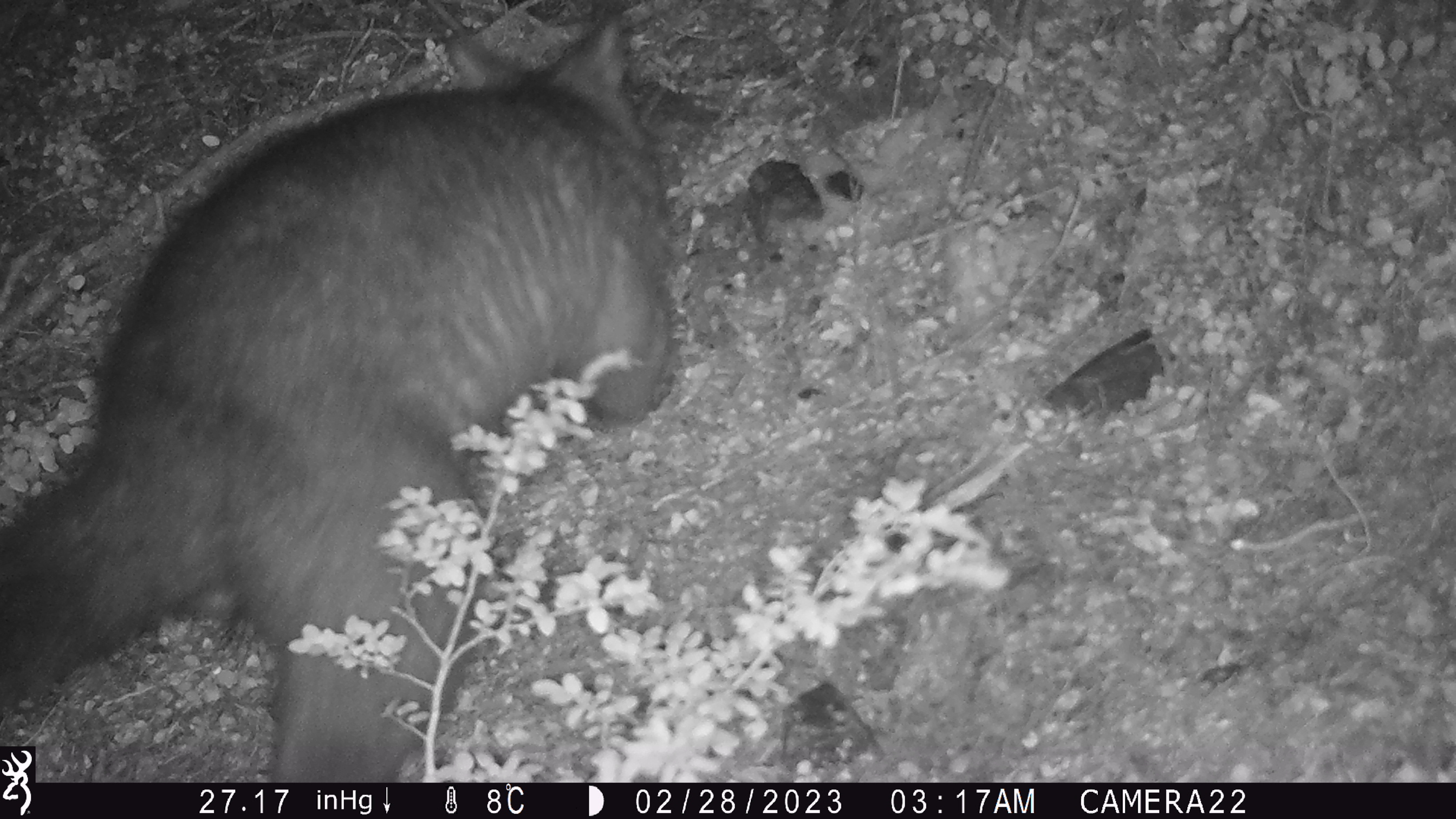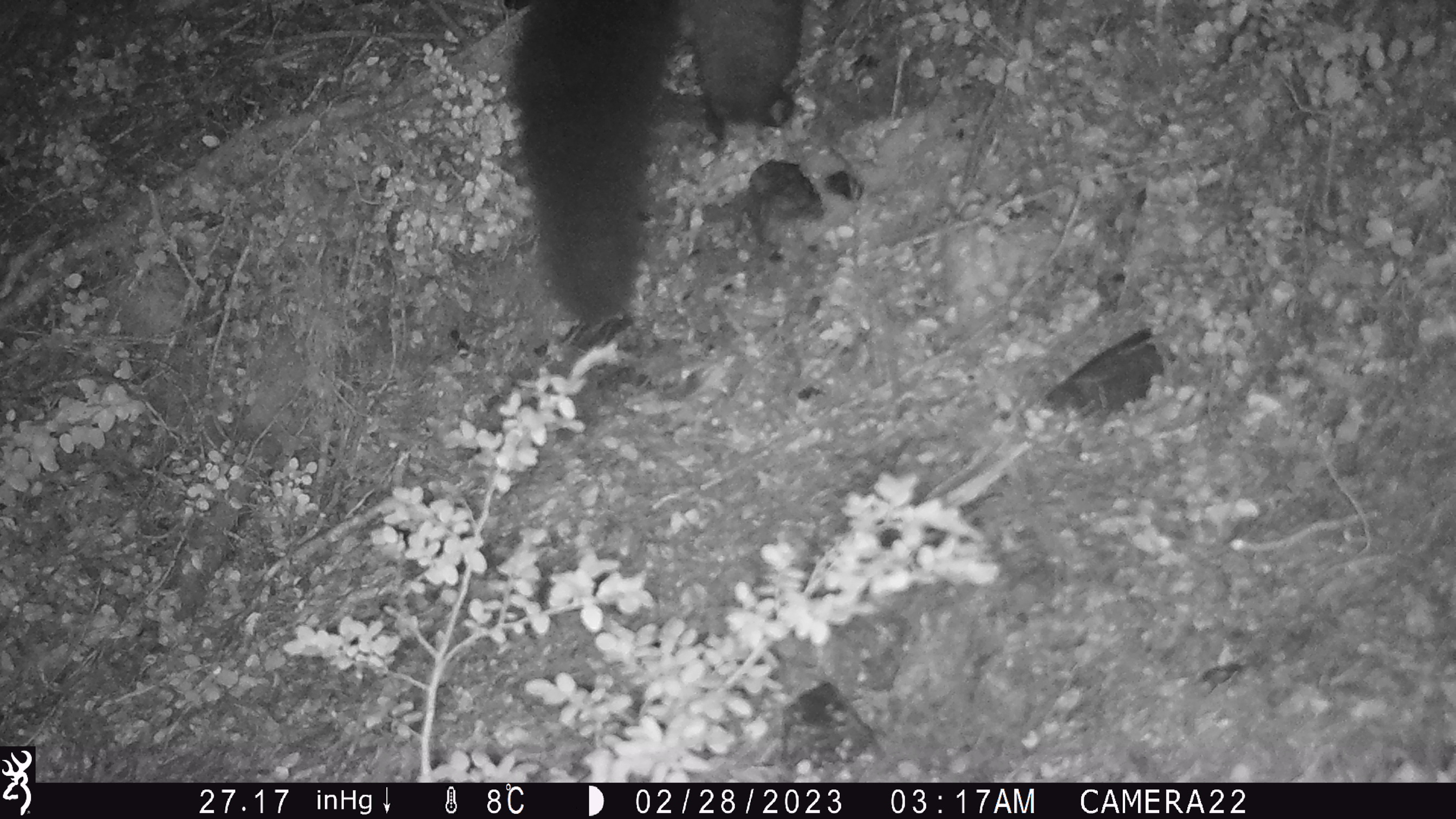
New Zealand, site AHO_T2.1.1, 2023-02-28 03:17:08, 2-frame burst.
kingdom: Animalia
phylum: Chordata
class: Mammalia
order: Carnivora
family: Mustelidae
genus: Mustela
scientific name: Mustela erminea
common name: stoat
Stoat (Mustela erminea).